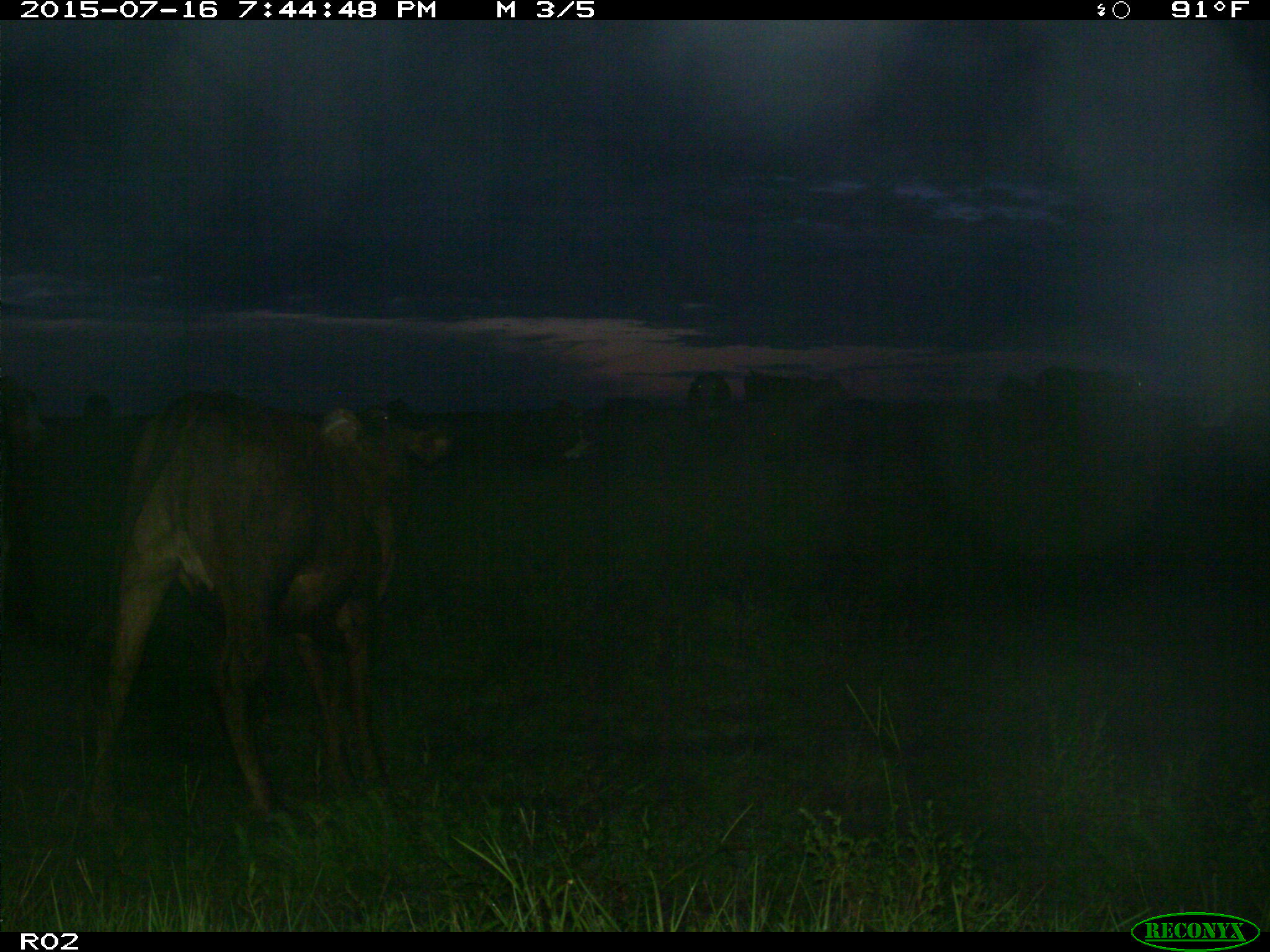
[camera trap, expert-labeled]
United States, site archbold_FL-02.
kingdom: Animalia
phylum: Chordata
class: Mammalia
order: Artiodactyla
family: Bovidae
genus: Bos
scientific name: Bos taurus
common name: domestic cow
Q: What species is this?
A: Bos taurus (domestic cow).